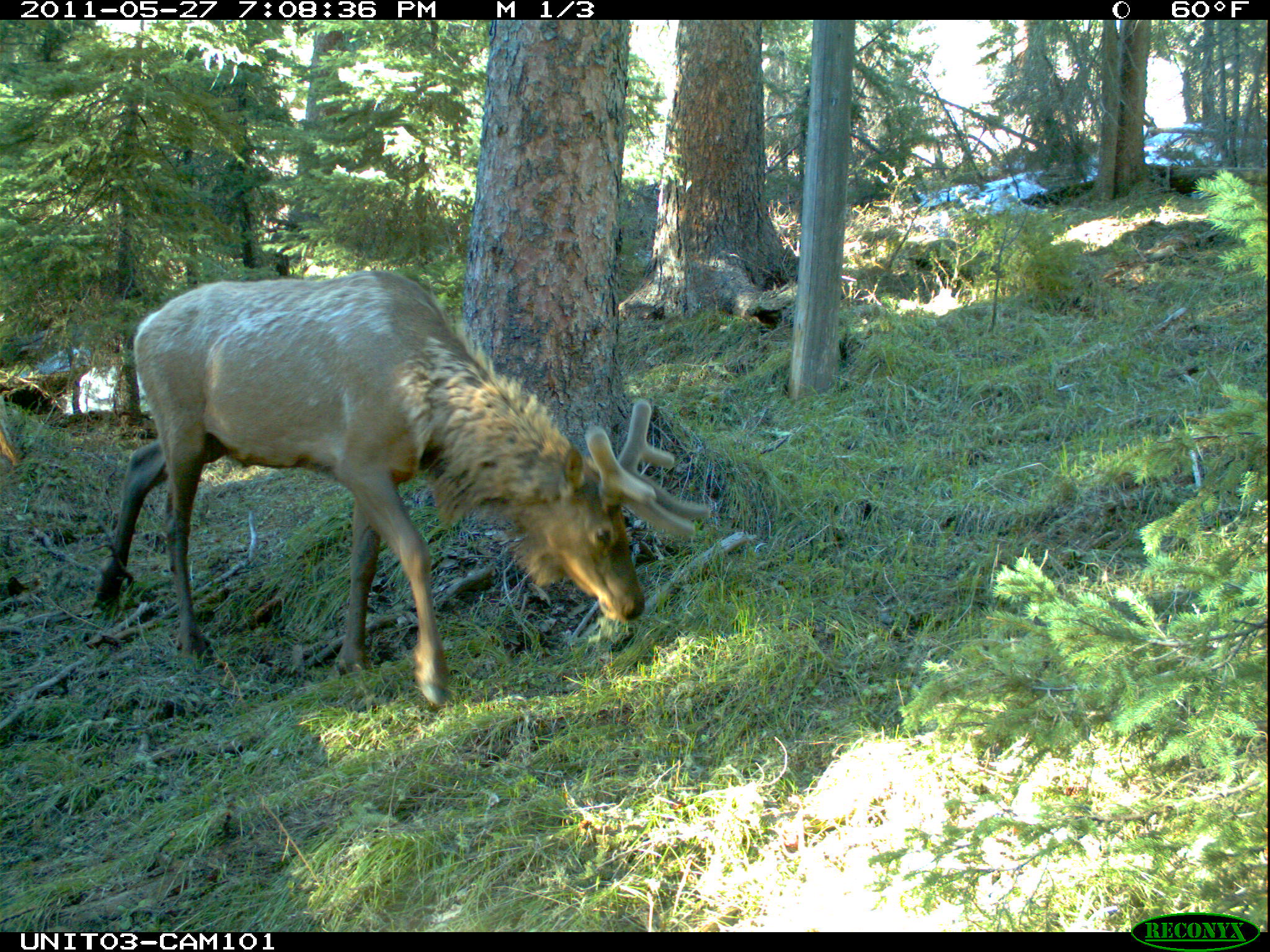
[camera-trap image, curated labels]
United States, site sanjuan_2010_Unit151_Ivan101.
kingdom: Animalia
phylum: Chordata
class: Mammalia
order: Artiodactyla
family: Cervidae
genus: Cervus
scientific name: Cervus elaphus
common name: red deer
Cervus elaphus (red deer).